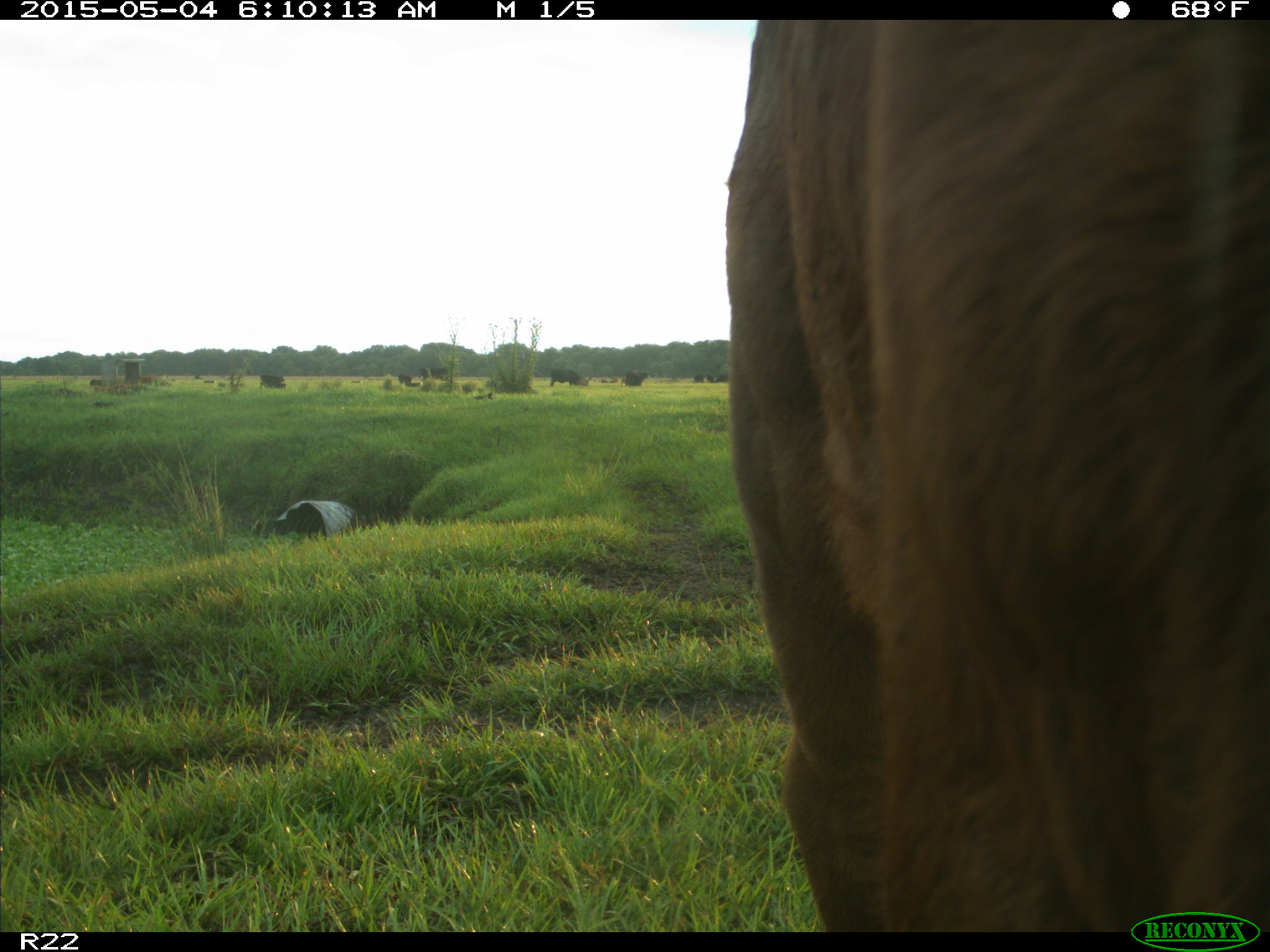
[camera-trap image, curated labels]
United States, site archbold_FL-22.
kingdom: Animalia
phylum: Chordata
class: Mammalia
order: Artiodactyla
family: Bovidae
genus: Bos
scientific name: Bos taurus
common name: domestic cow